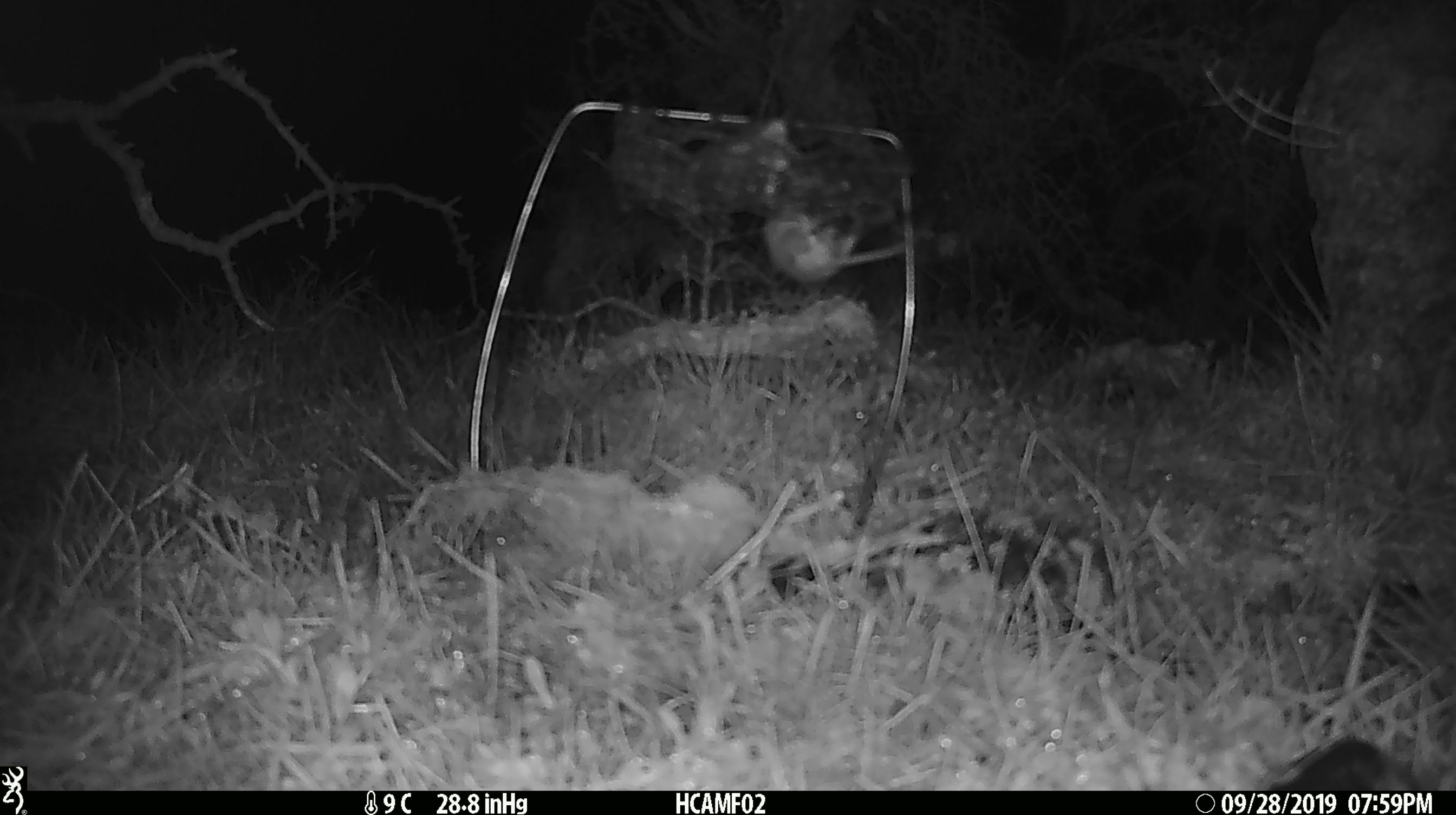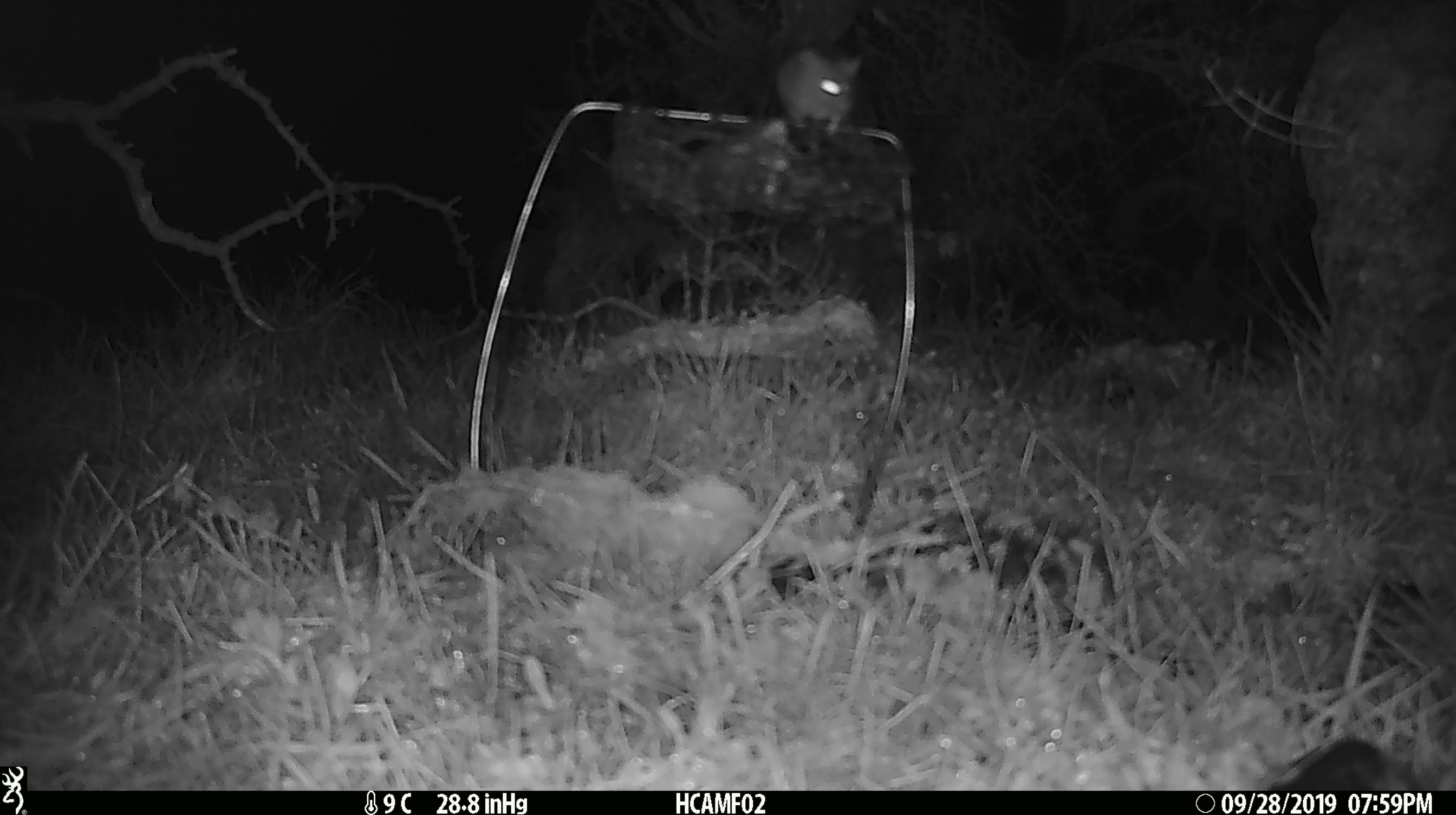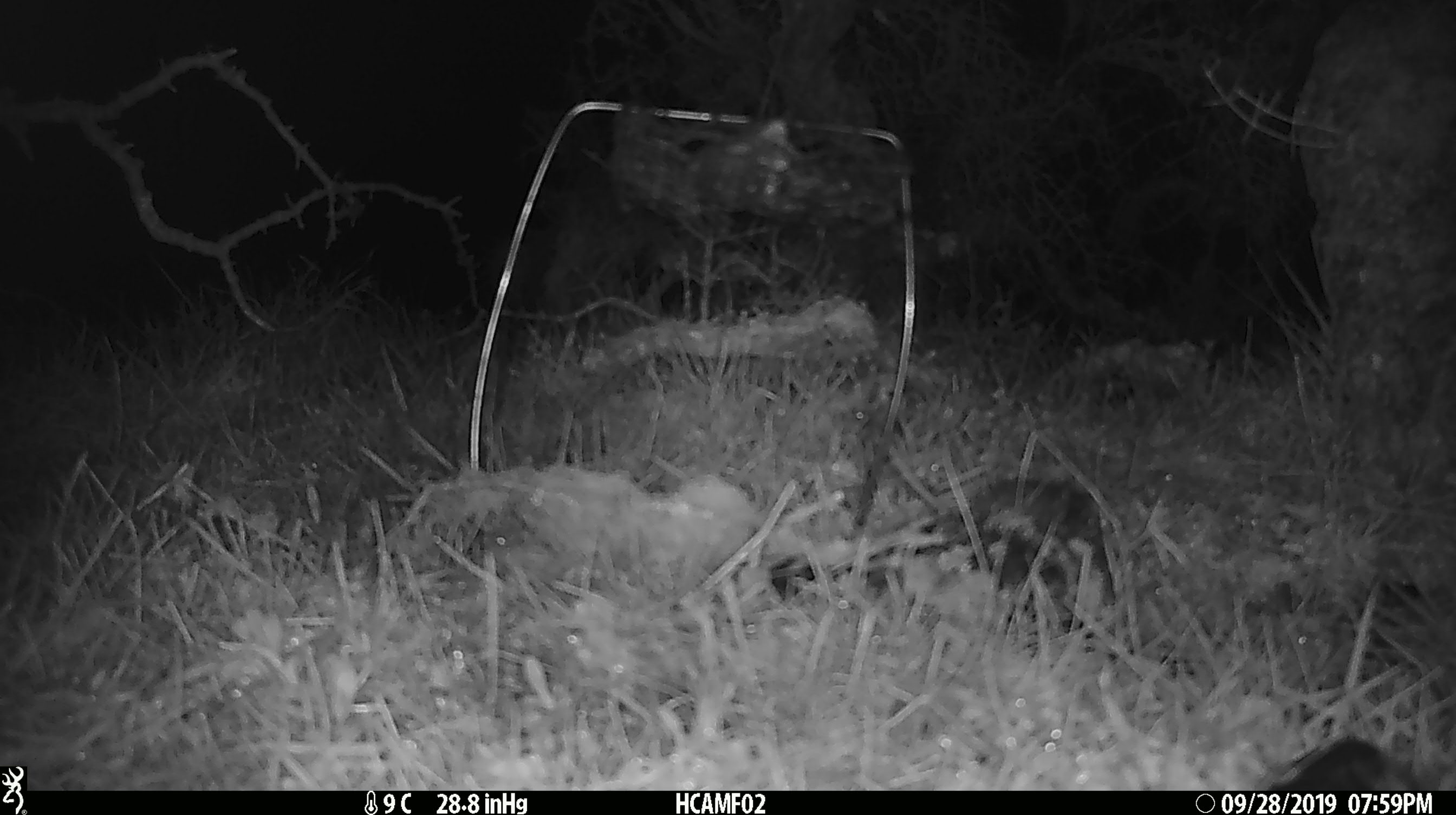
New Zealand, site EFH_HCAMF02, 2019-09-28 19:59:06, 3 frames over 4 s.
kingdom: Animalia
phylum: Chordata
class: Mammalia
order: Rodentia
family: Muridae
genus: Mus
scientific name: Mus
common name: mouse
Mouse (Mus).